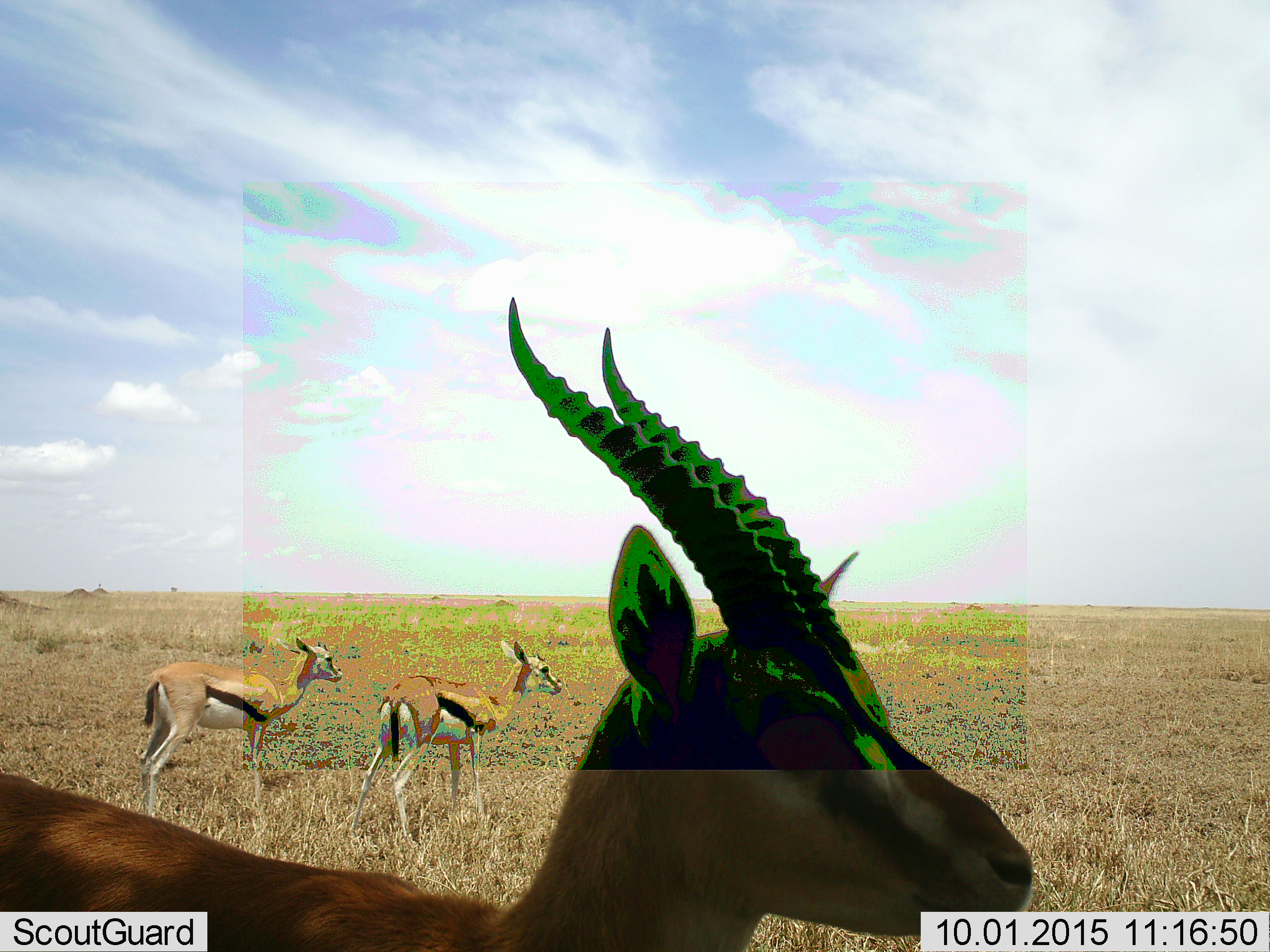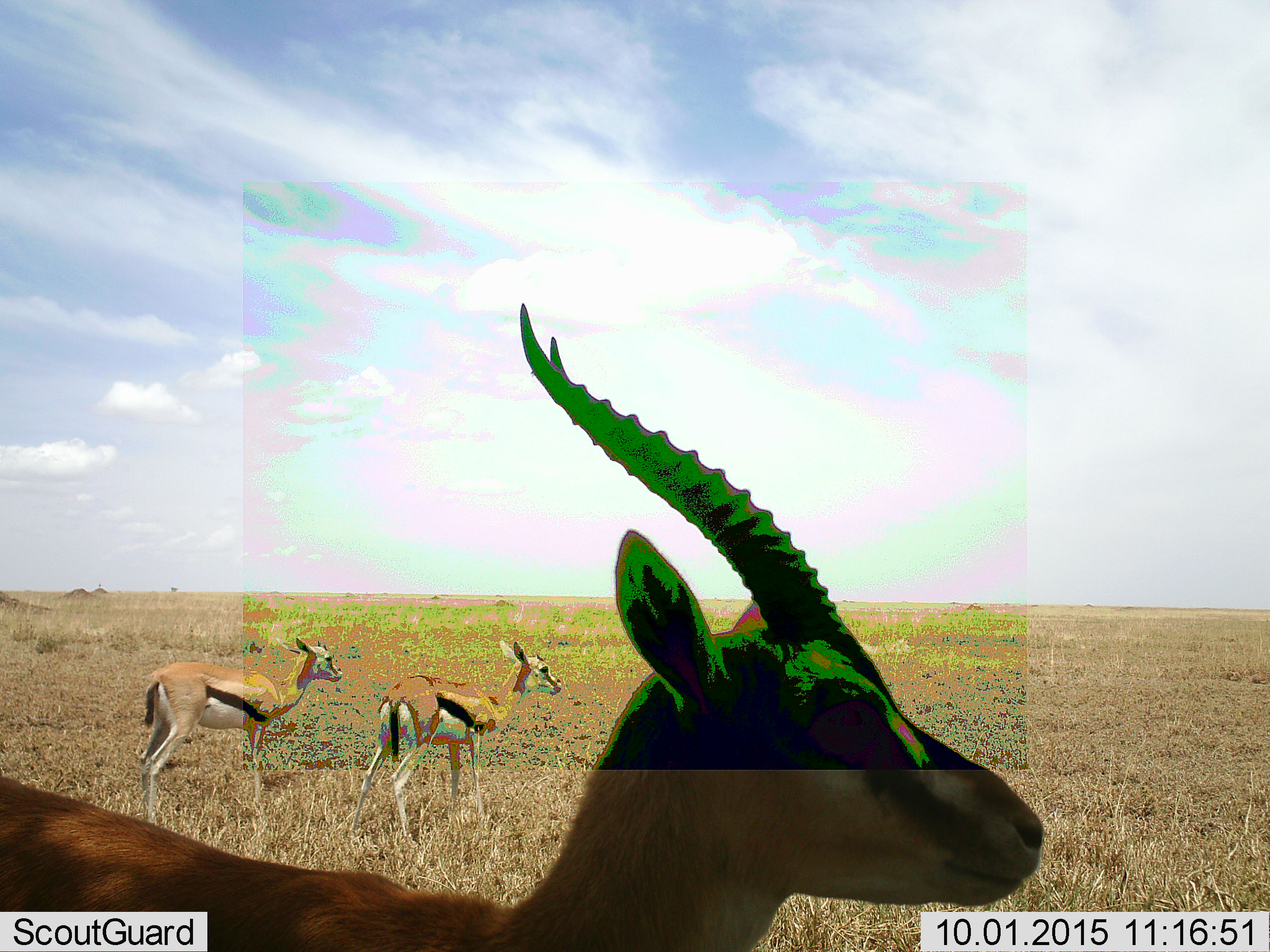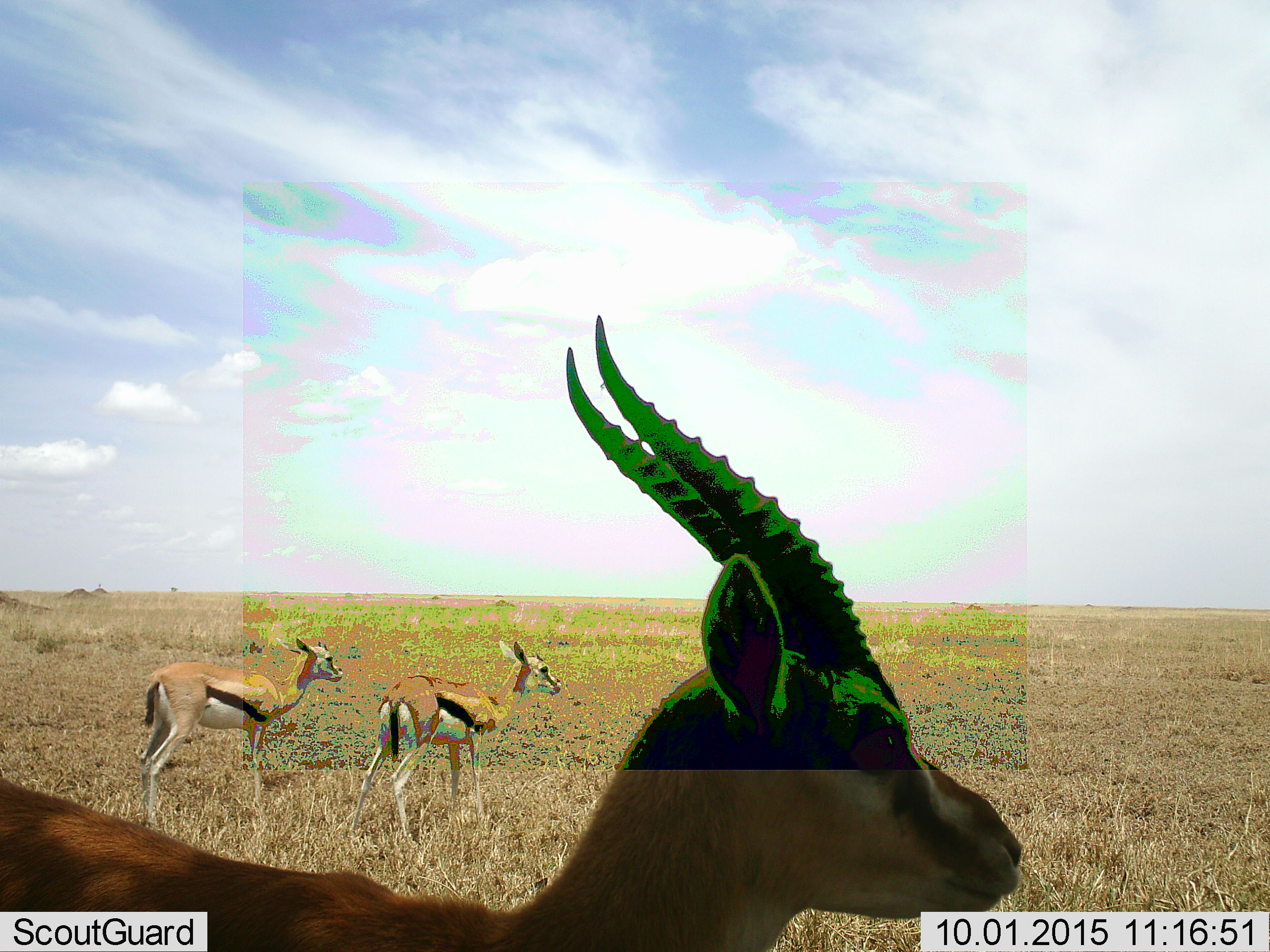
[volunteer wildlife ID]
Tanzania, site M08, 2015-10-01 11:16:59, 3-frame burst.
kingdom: Animalia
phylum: Chordata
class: Mammalia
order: Artiodactyla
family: Bovidae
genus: Eudorcas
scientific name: Eudorcas thomsonii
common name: thomson's gazelle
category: gazellethomsons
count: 3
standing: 90%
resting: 0%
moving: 20%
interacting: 0%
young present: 10%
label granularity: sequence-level